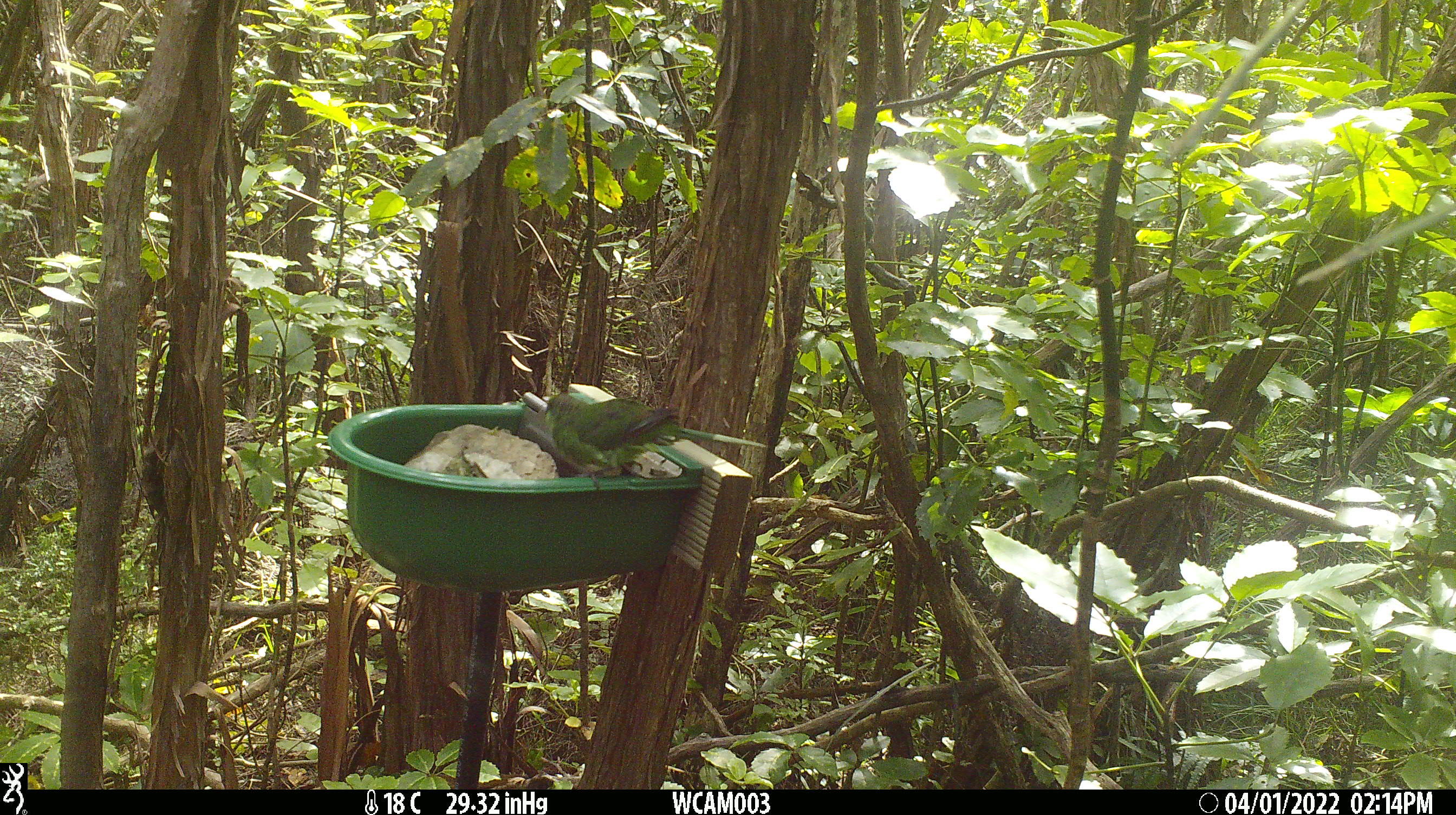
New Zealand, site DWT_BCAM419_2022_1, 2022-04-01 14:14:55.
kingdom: Animalia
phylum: Chordata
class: Aves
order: Psittaciformes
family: Psittaculidae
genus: Cyanoramphus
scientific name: Cyanoramphus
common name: parakeet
Parakeet (Cyanoramphus).